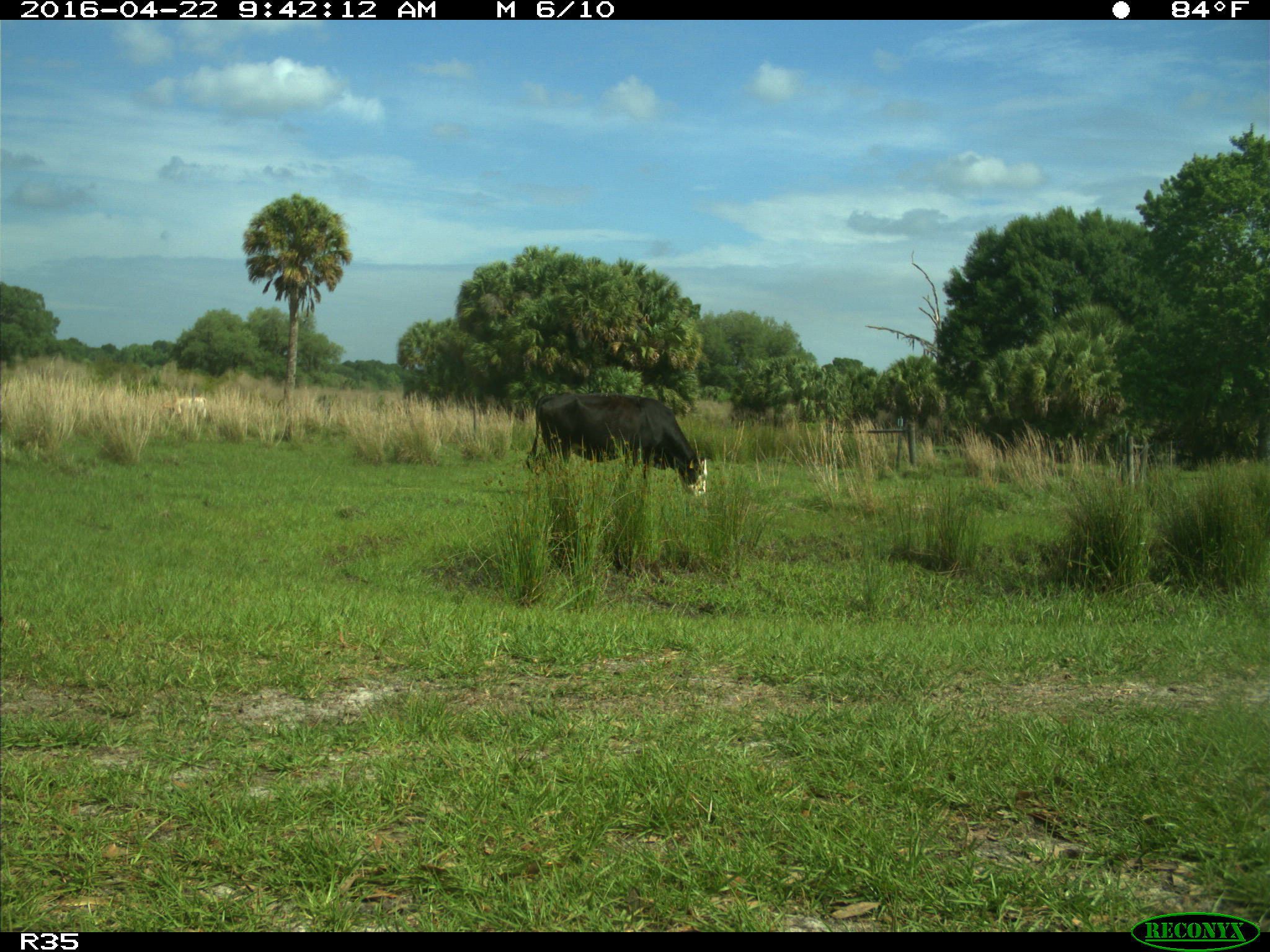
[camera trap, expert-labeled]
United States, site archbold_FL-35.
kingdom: Animalia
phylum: Chordata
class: Mammalia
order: Artiodactyla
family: Bovidae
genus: Bos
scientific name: Bos taurus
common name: domestic cow